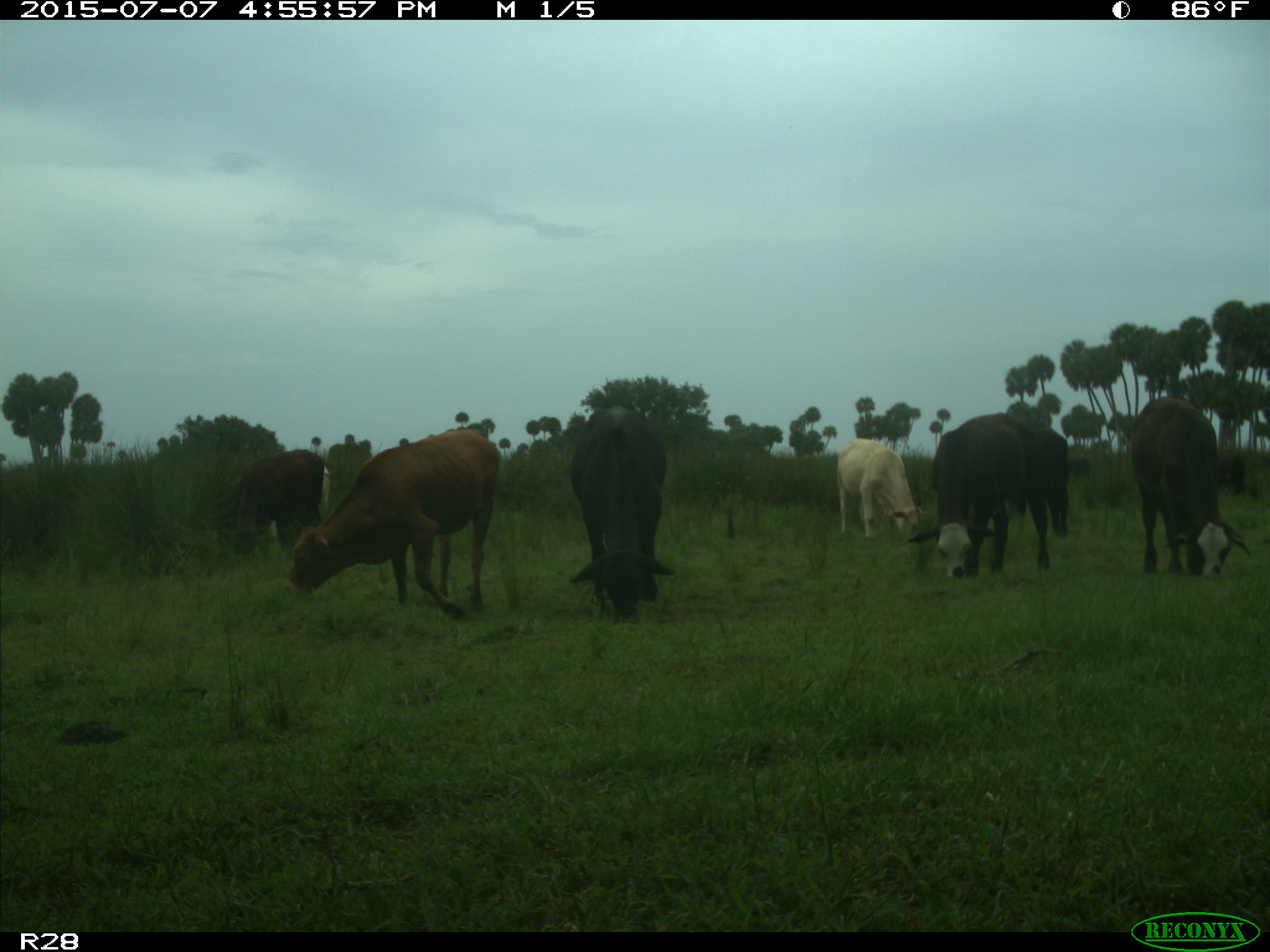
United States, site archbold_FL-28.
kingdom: Animalia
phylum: Chordata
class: Mammalia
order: Artiodactyla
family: Bovidae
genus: Bos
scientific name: Bos taurus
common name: domestic cow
Bos taurus (domestic cow).